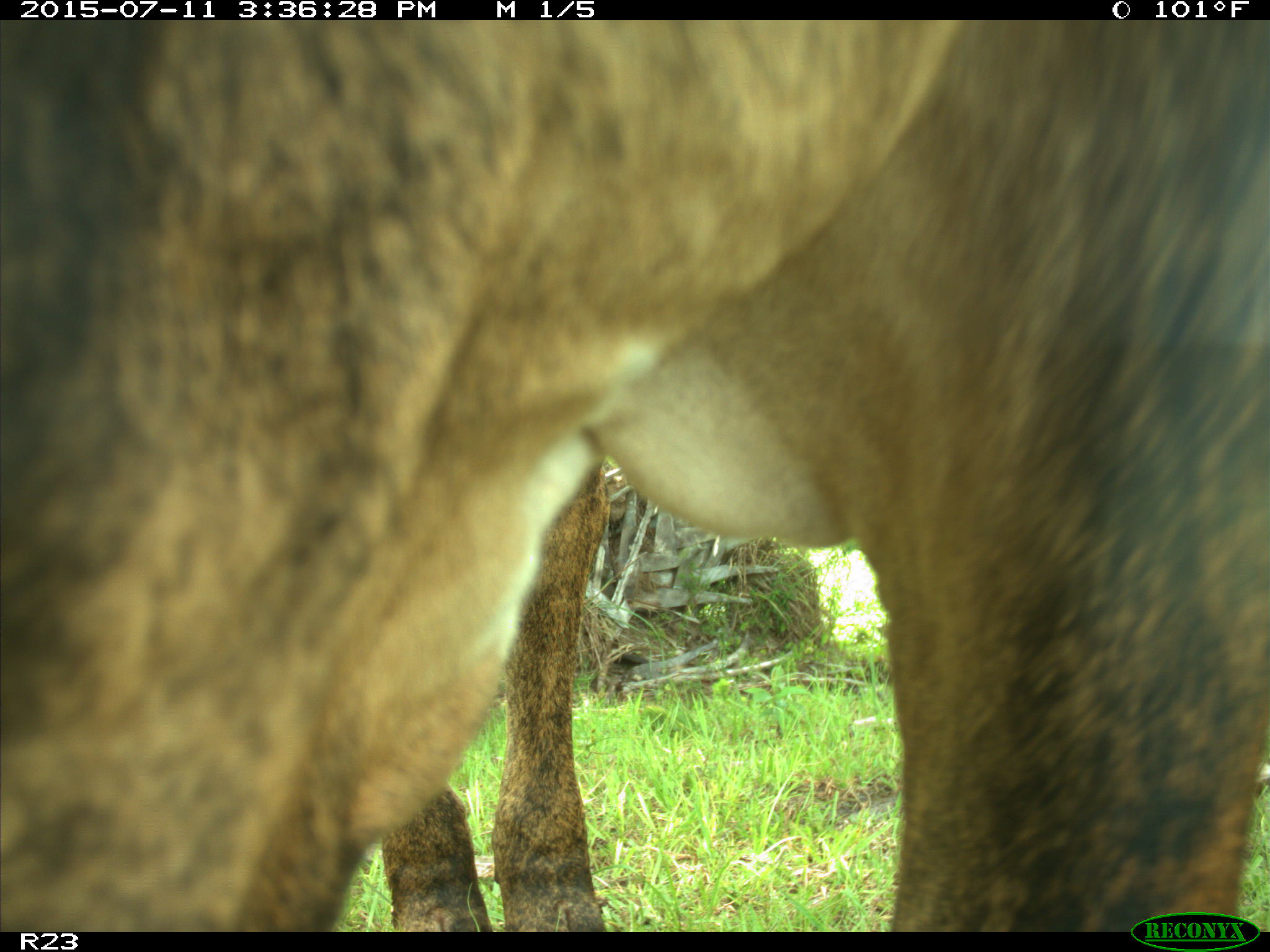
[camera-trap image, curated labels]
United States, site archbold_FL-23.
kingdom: Animalia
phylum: Chordata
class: Mammalia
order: Artiodactyla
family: Bovidae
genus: Bos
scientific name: Bos taurus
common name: domestic cow